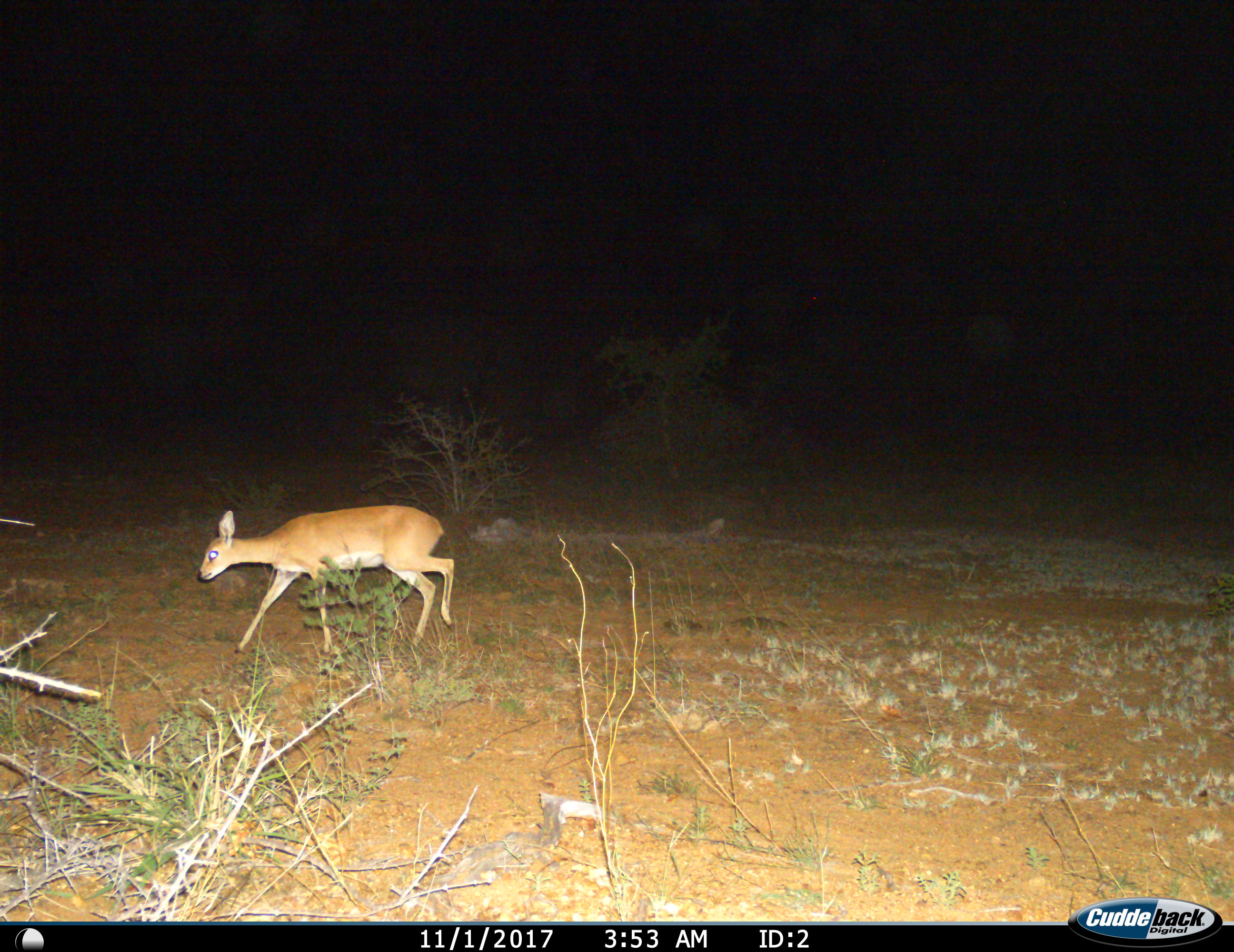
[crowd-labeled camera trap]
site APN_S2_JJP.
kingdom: Animalia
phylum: Chordata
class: Mammalia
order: Artiodactyla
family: Bovidae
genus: Raphicerus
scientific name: Raphicerus campestris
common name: steenbok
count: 1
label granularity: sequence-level